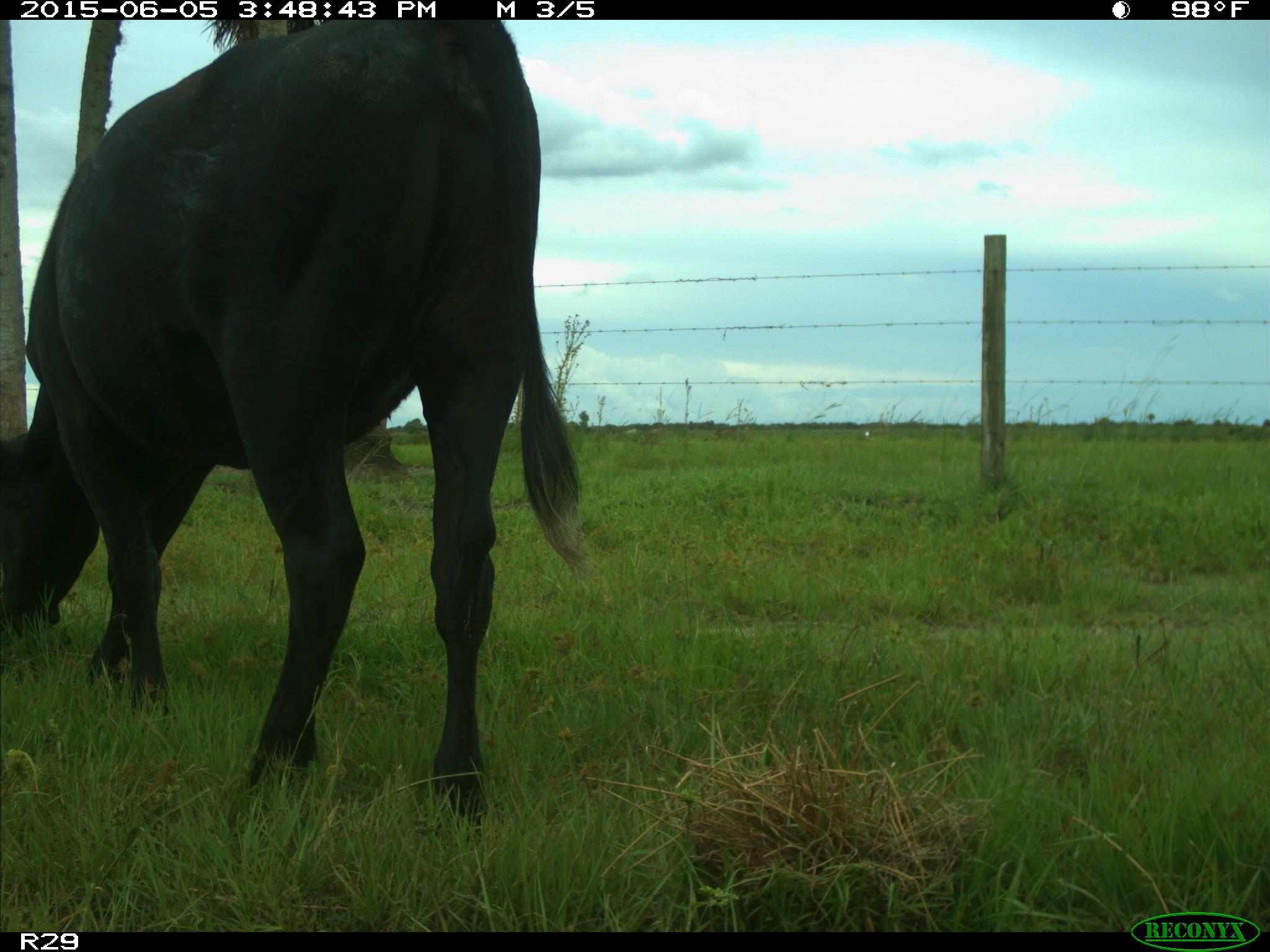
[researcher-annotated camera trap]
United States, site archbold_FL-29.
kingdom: Animalia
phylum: Chordata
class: Mammalia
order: Artiodactyla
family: Bovidae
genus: Bos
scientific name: Bos taurus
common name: domestic cow